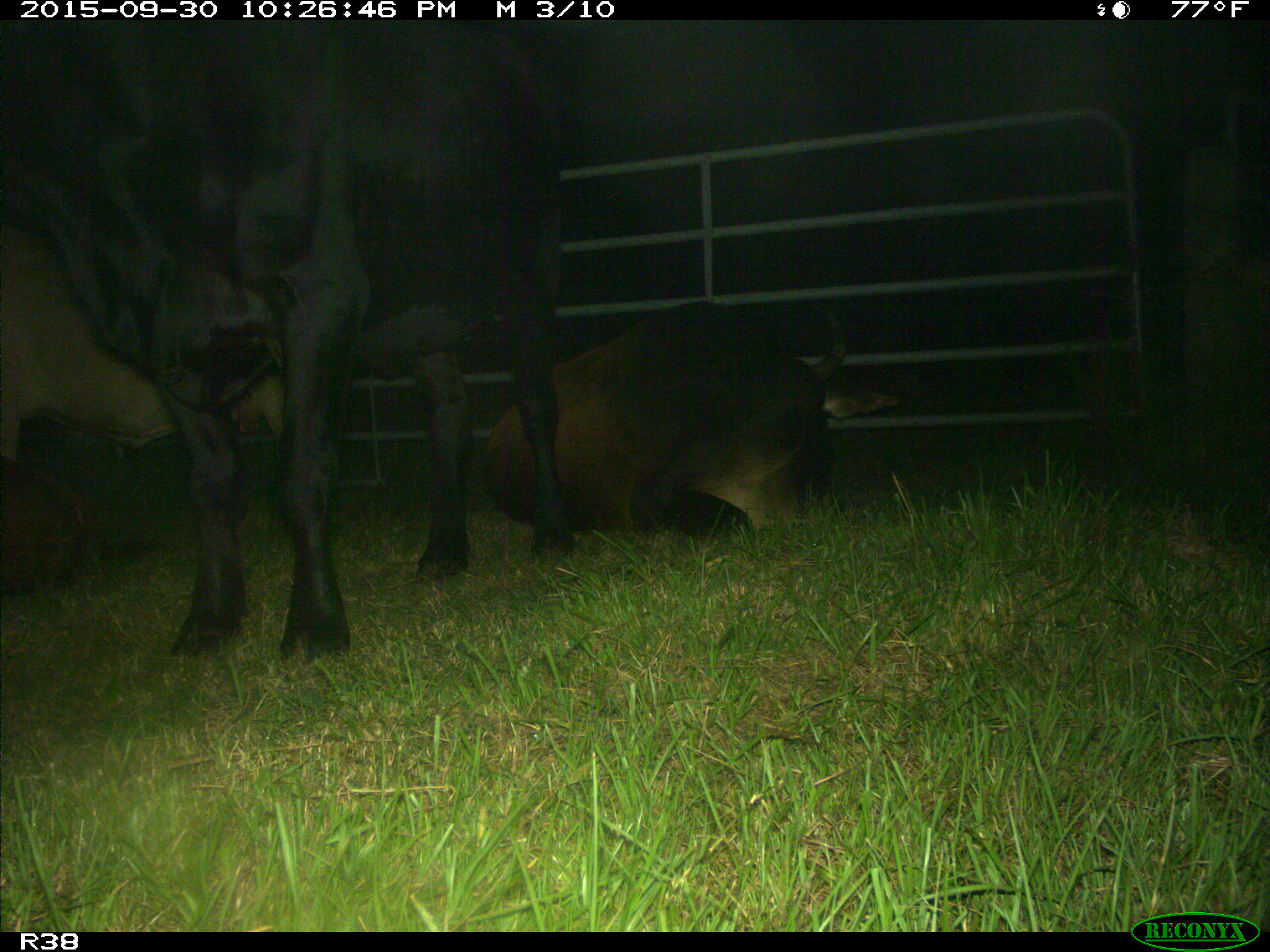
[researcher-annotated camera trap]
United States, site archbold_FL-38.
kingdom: Animalia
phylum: Chordata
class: Mammalia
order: Artiodactyla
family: Bovidae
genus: Bos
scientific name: Bos taurus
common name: domestic cow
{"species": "Bos taurus (domestic cow)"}